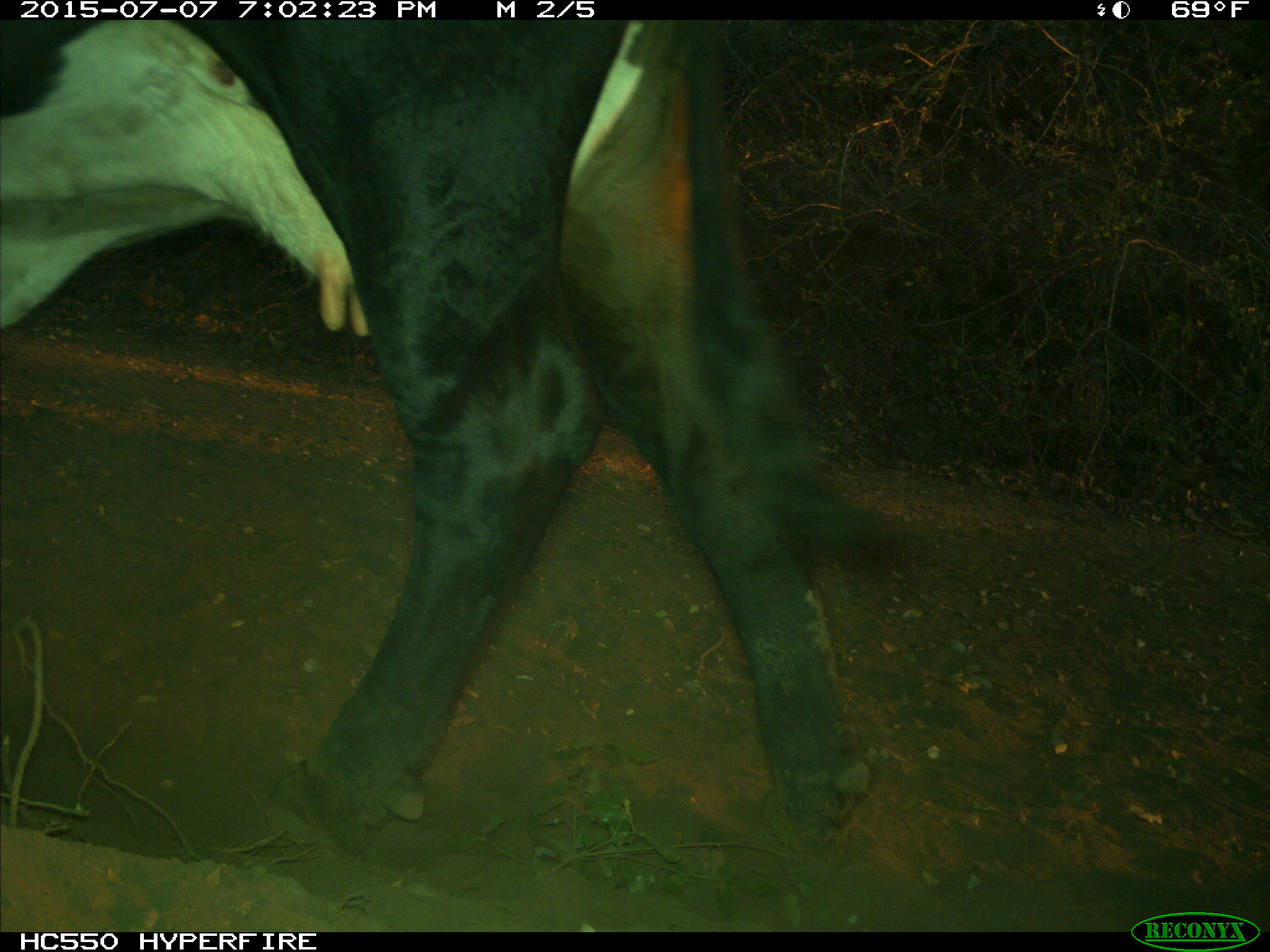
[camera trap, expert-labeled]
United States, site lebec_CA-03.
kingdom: Animalia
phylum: Chordata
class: Mammalia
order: Artiodactyla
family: Bovidae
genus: Bos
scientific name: Bos taurus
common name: domestic cow